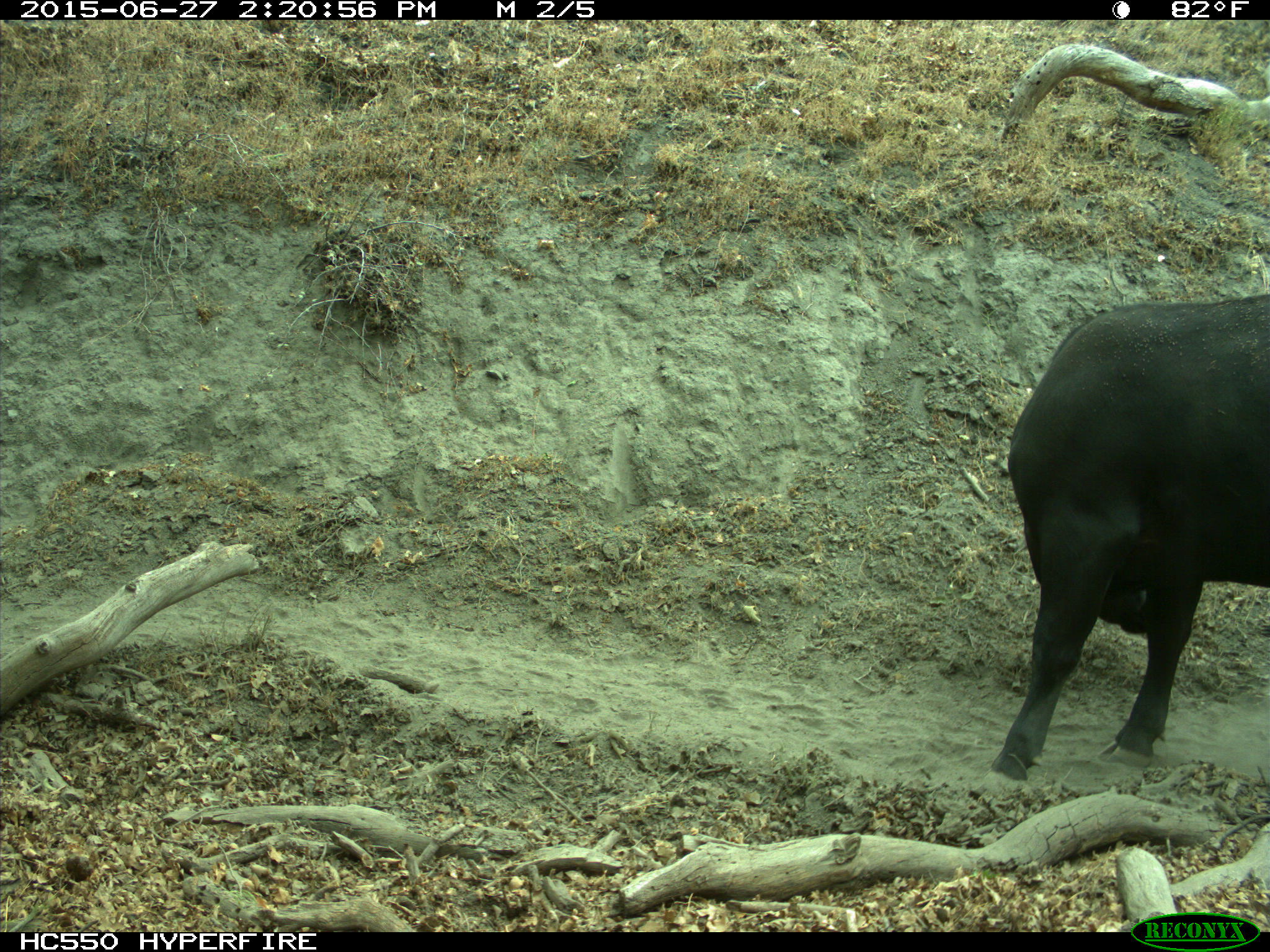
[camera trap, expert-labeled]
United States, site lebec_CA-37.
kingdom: Animalia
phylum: Chordata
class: Mammalia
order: Artiodactyla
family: Bovidae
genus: Bos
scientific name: Bos taurus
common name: domestic cow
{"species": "Bos taurus (domestic cow)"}